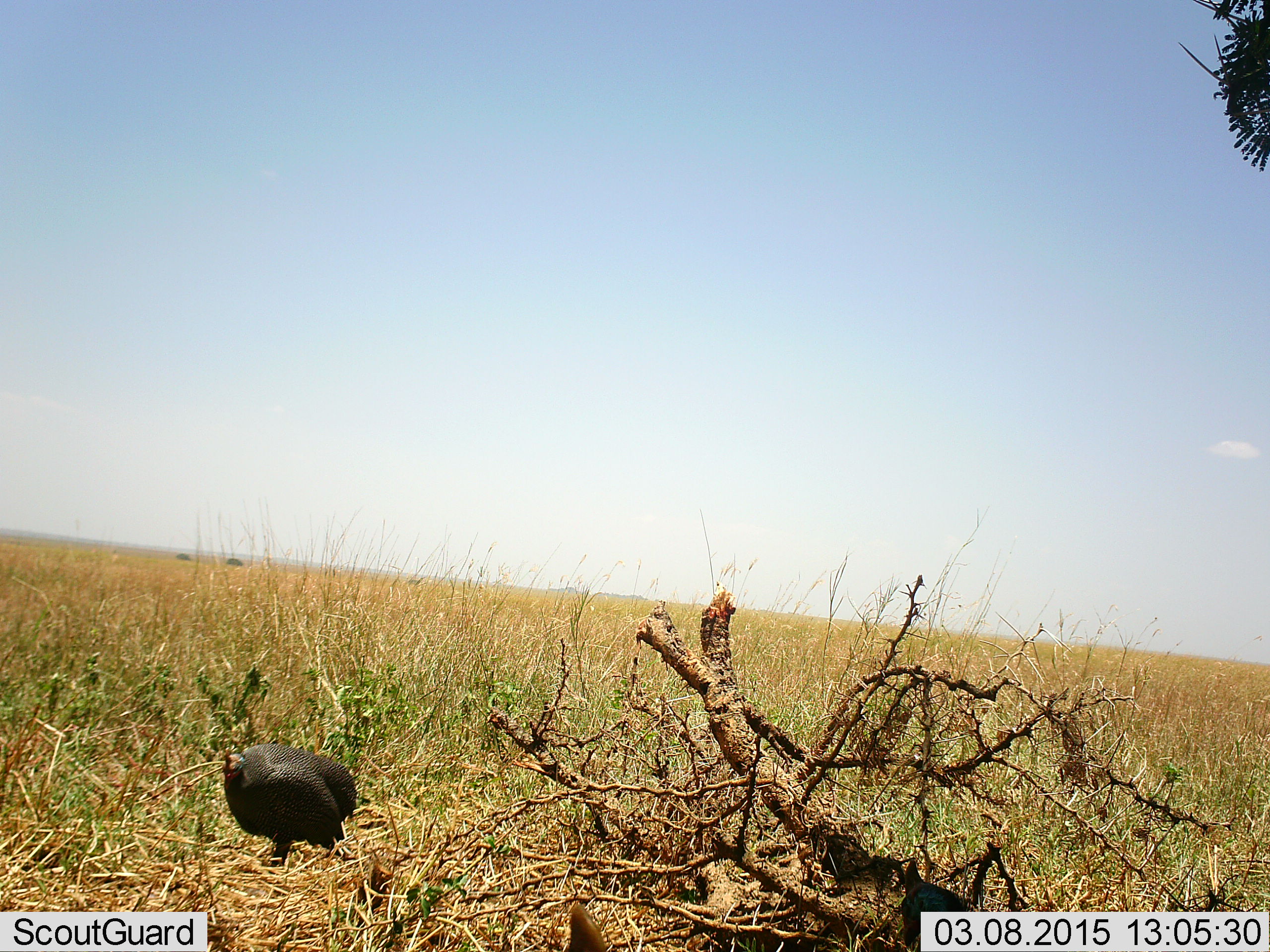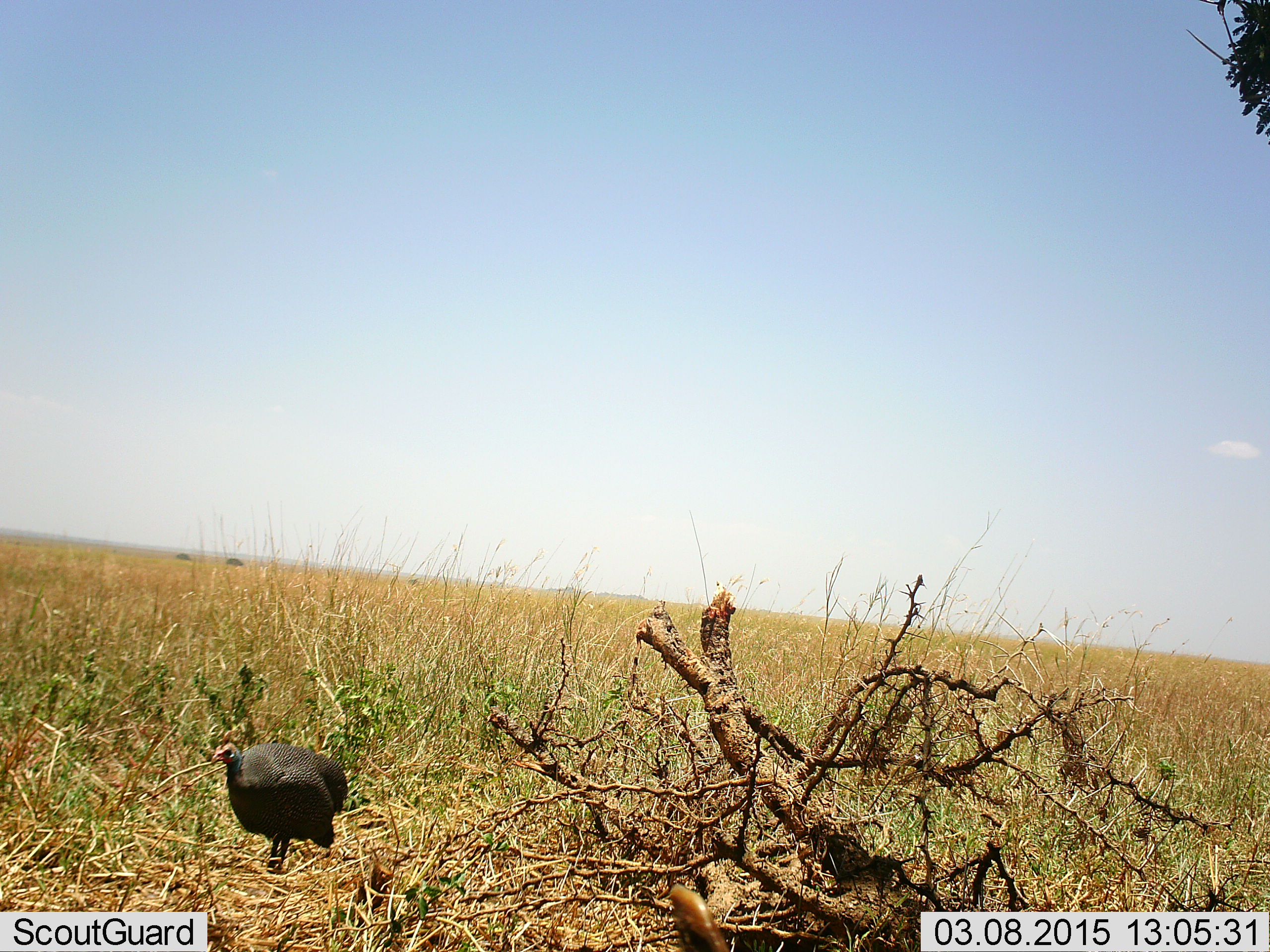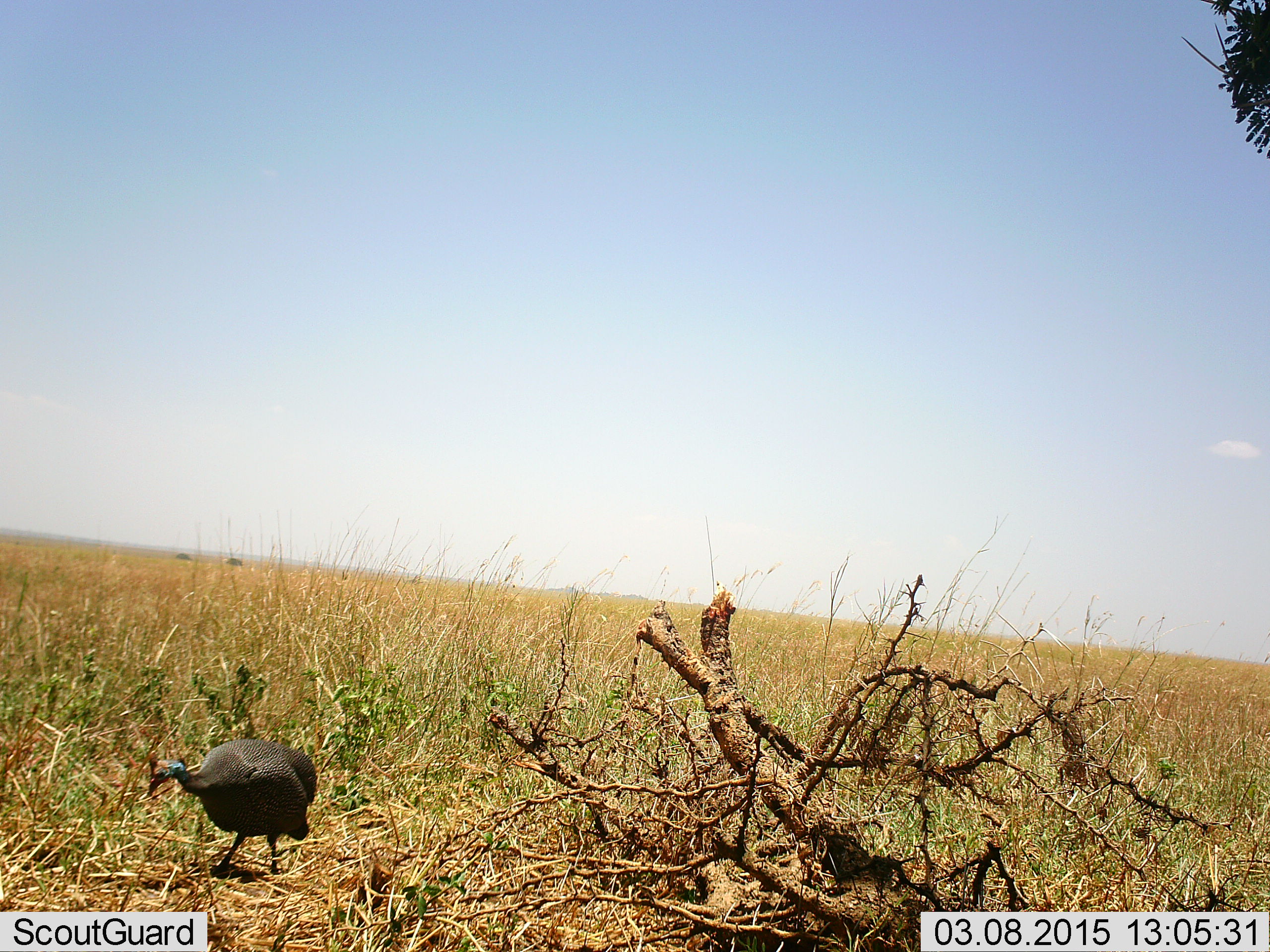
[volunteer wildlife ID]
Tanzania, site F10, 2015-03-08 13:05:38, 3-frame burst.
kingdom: Animalia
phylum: Chordata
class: Aves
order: Galliformes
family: Numididae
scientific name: Numididae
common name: guinea fowl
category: guineafowl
Guineafowl (guinea fowl) (Numididae), count 1. Behavior (volunteer vote fractions): standing 70%, resting 0%, moving 30%, interacting 0%. Young present (vote fraction): 0%. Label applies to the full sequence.